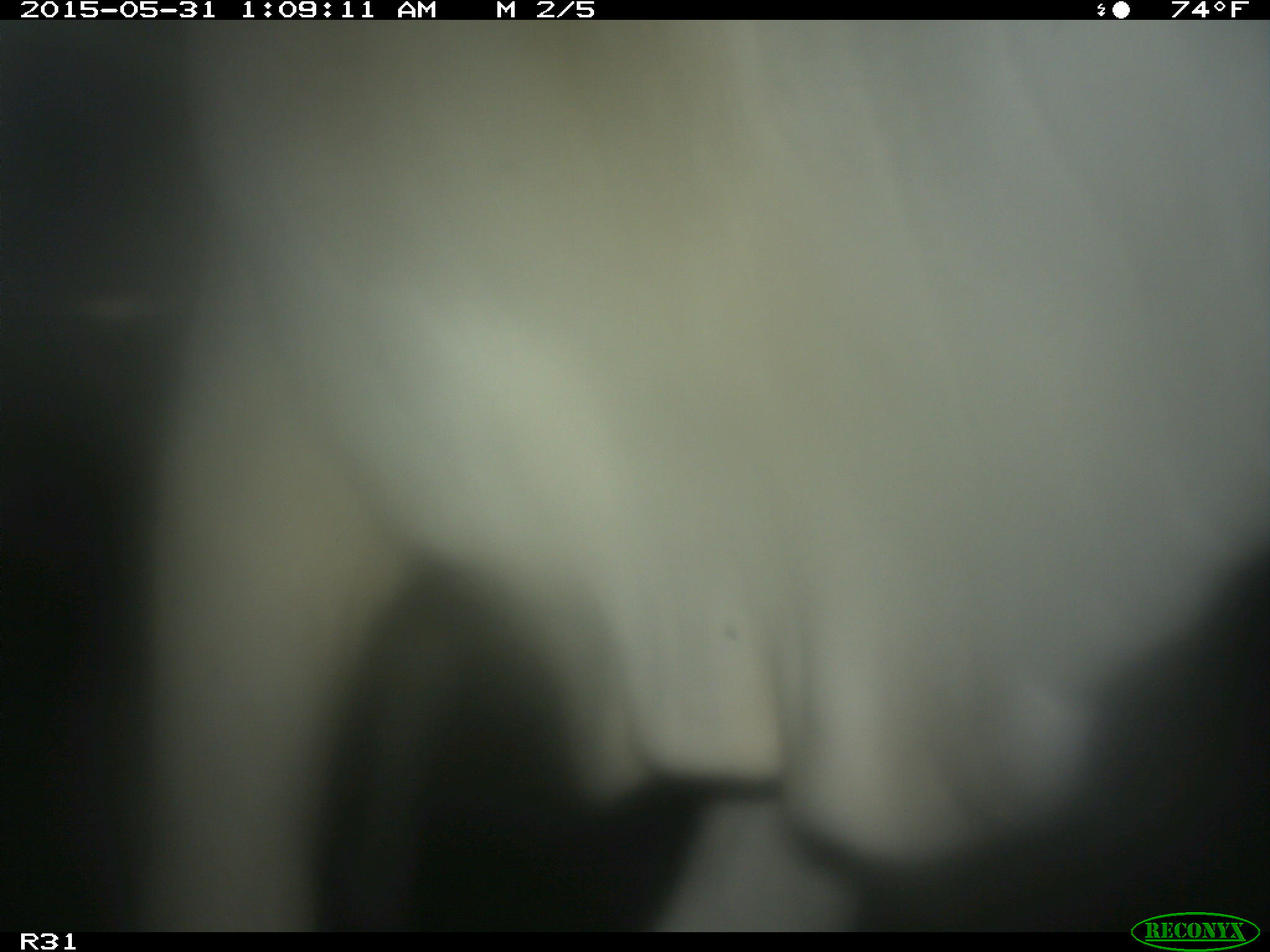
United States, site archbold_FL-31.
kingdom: Animalia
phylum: Chordata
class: Mammalia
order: Artiodactyla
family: Bovidae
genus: Bos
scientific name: Bos taurus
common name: domestic cow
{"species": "Bos taurus (domestic cow)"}